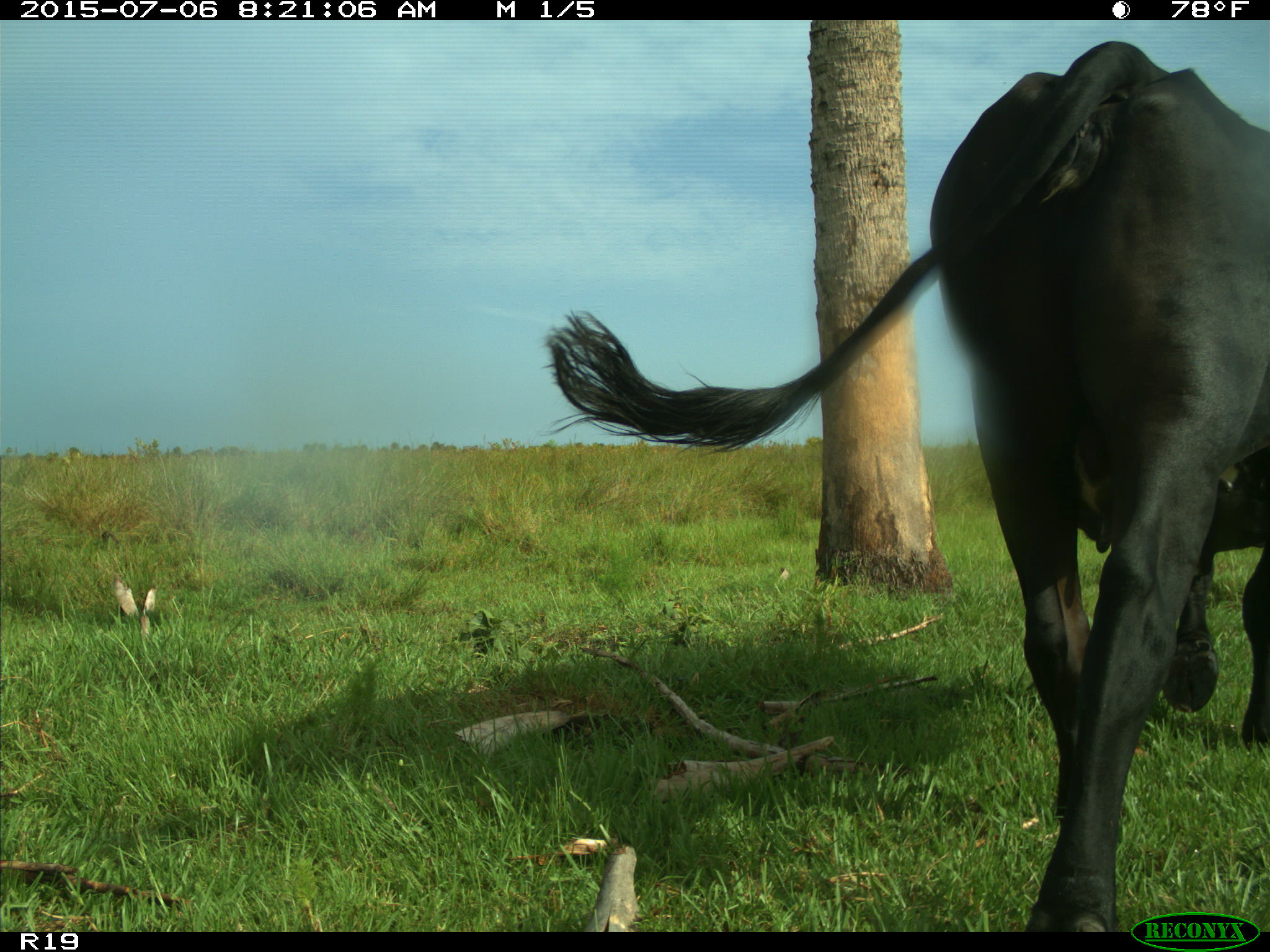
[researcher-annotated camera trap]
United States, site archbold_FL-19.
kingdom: Animalia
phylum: Chordata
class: Mammalia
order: Artiodactyla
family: Bovidae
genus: Bos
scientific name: Bos taurus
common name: domestic cow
Bos taurus (domestic cow).